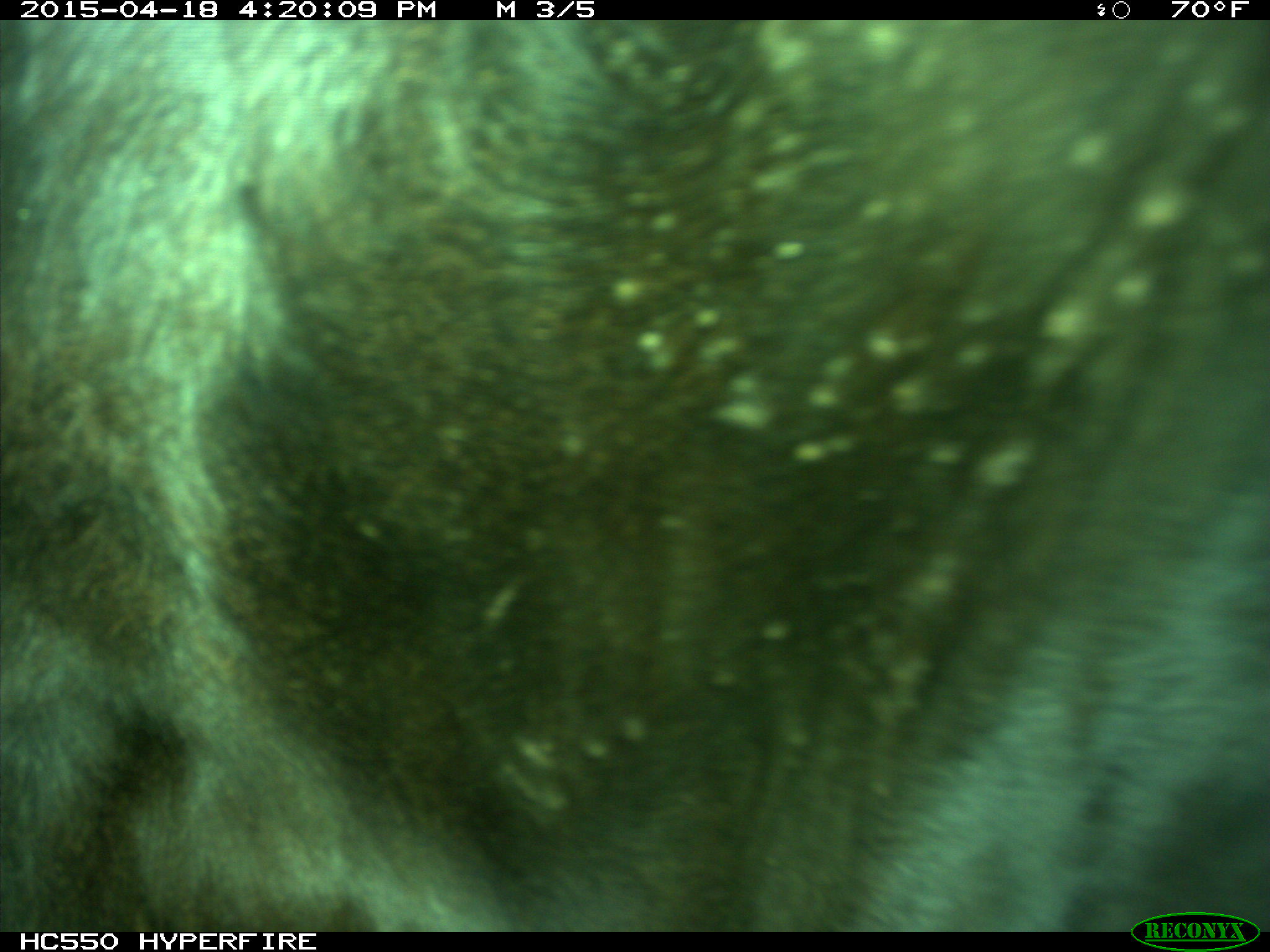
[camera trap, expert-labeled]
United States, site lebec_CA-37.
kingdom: Animalia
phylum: Chordata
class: Mammalia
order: Artiodactyla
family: Bovidae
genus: Bos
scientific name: Bos taurus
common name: domestic cow